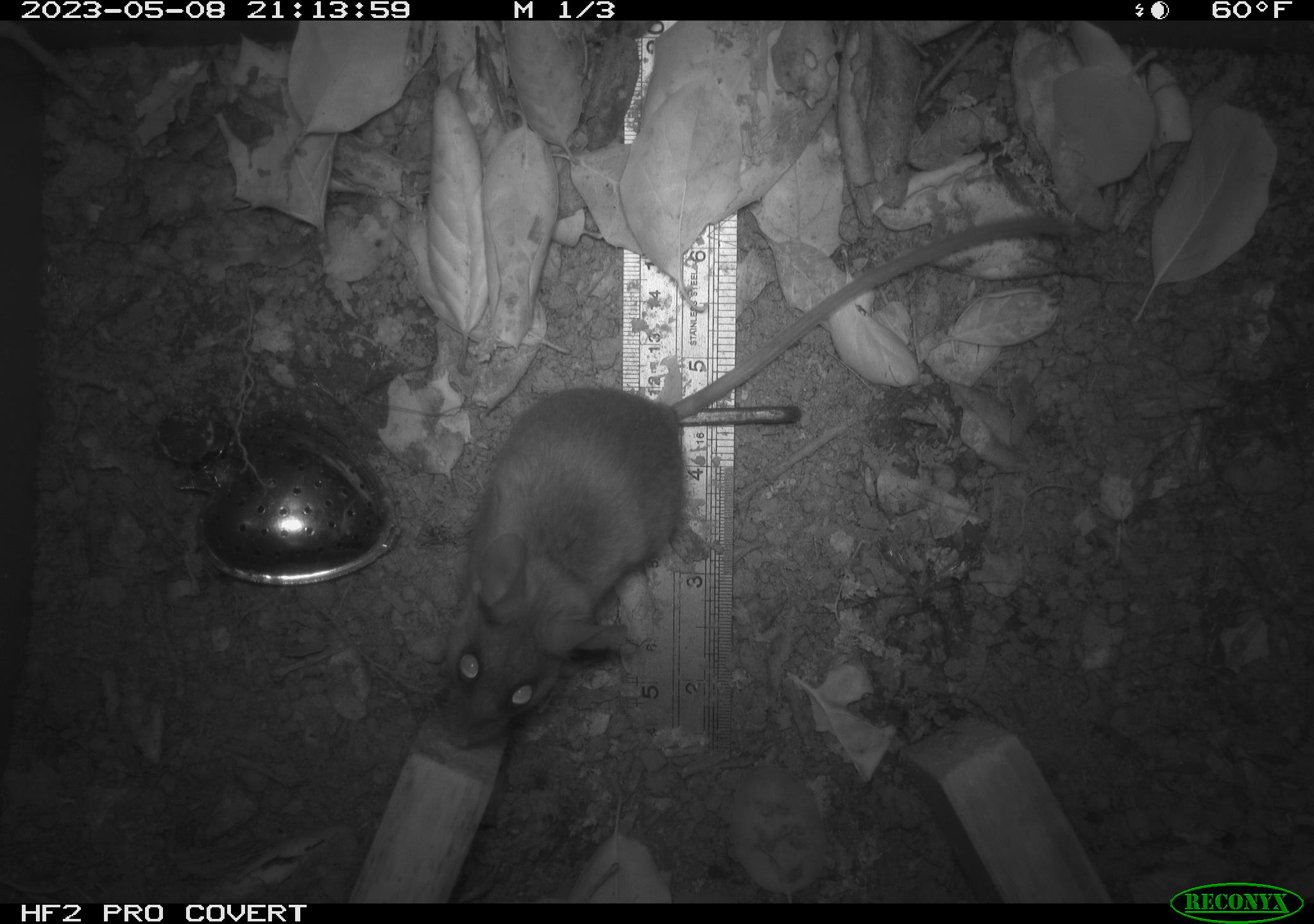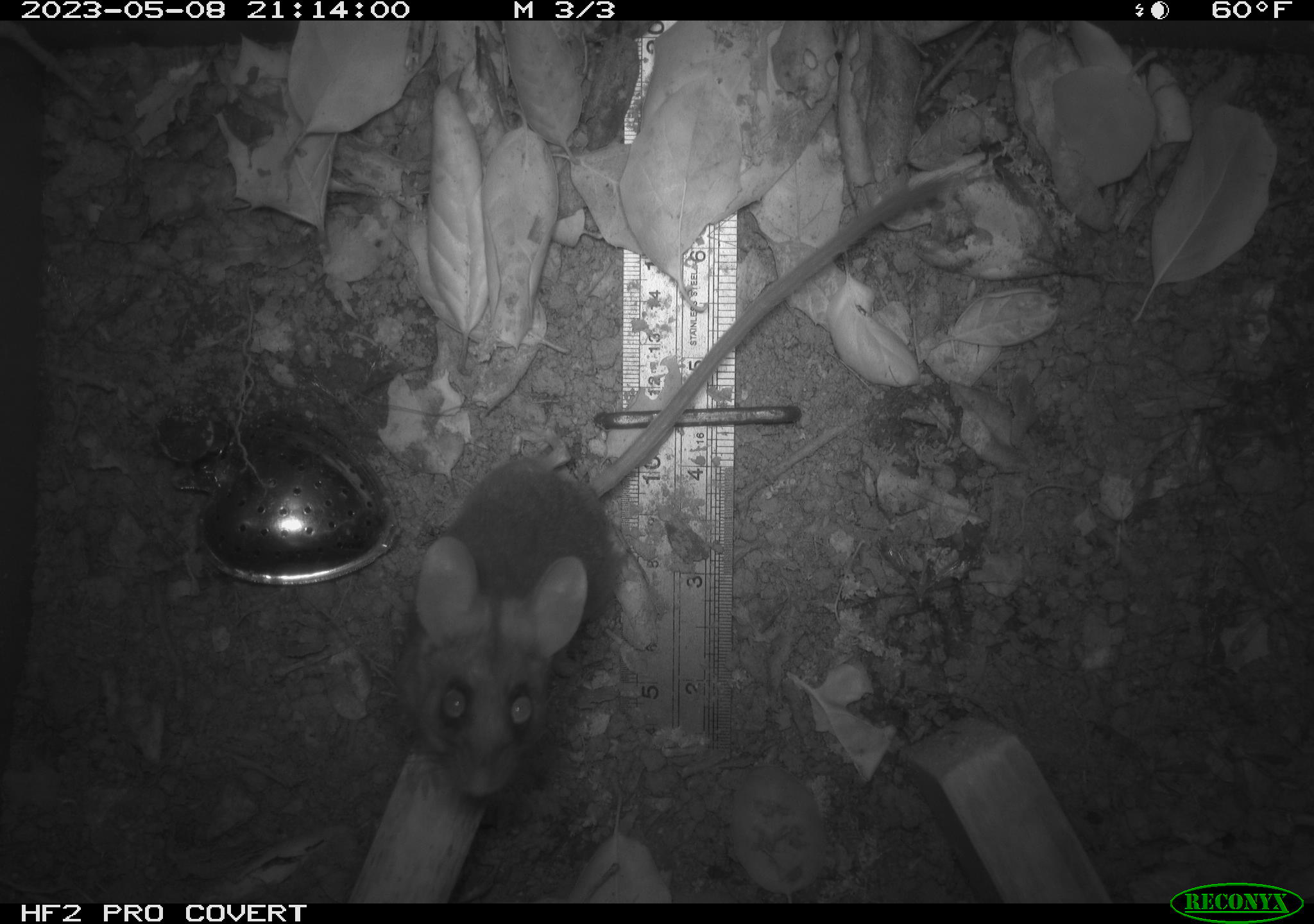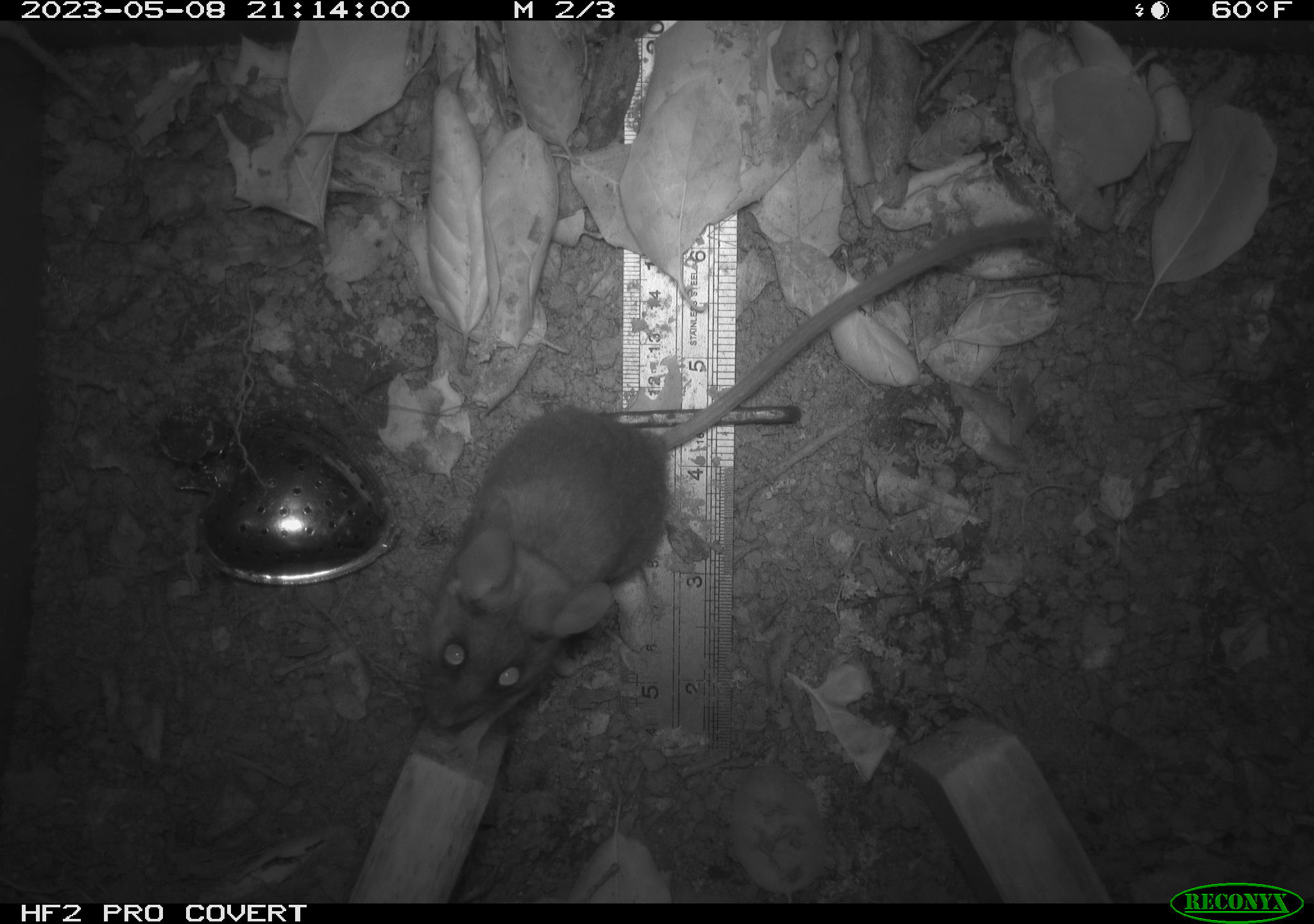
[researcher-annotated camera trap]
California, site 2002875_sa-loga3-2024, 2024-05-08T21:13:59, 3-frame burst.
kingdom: Animalia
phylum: Chordata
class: Mammalia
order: Rodentia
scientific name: Rodentia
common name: mouse species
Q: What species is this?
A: Mouse species (Rodentia).